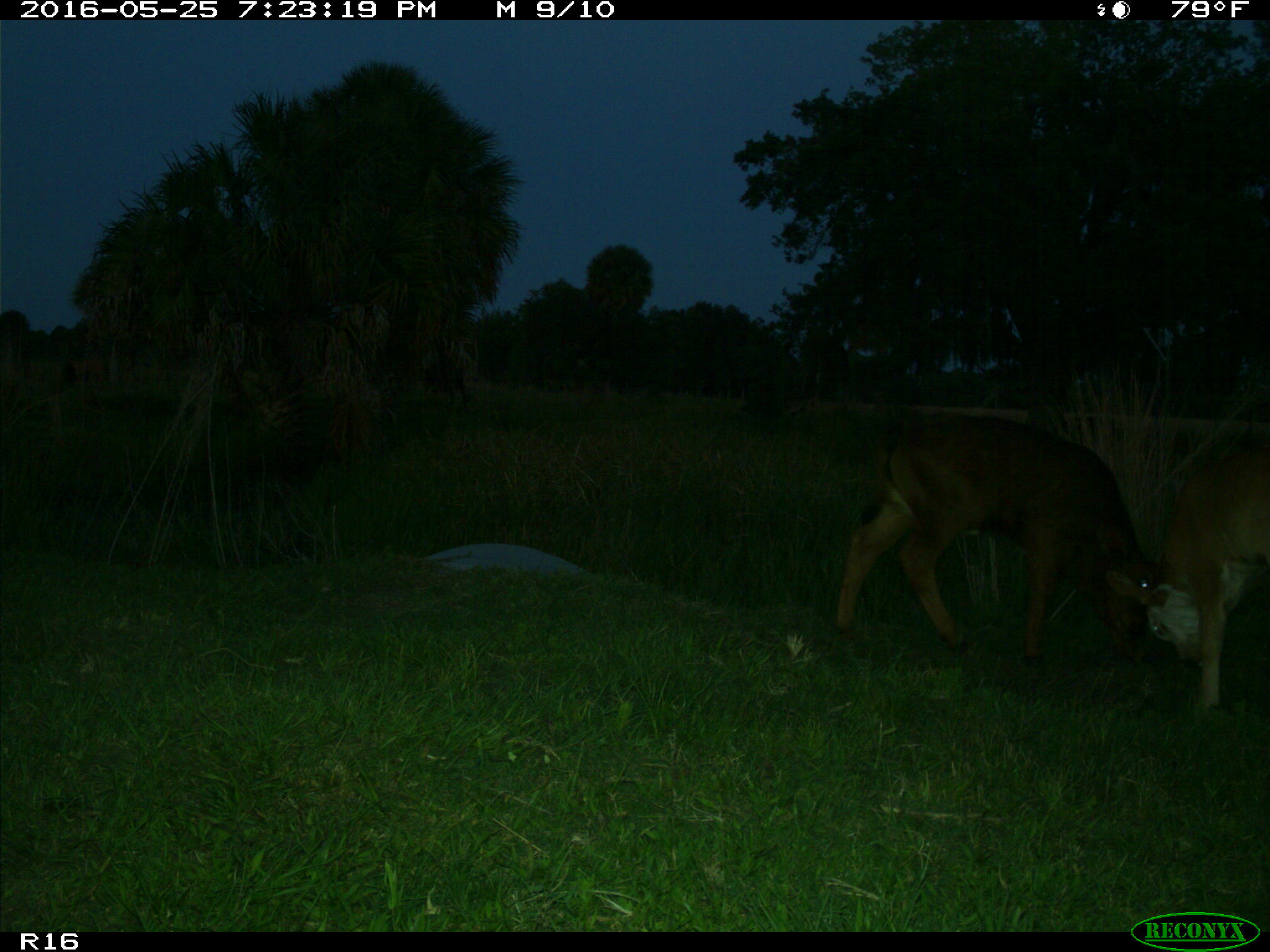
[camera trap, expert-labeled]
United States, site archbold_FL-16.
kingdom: Animalia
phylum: Chordata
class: Mammalia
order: Artiodactyla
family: Bovidae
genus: Bos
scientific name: Bos taurus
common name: domestic cow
Bos taurus (domestic cow).